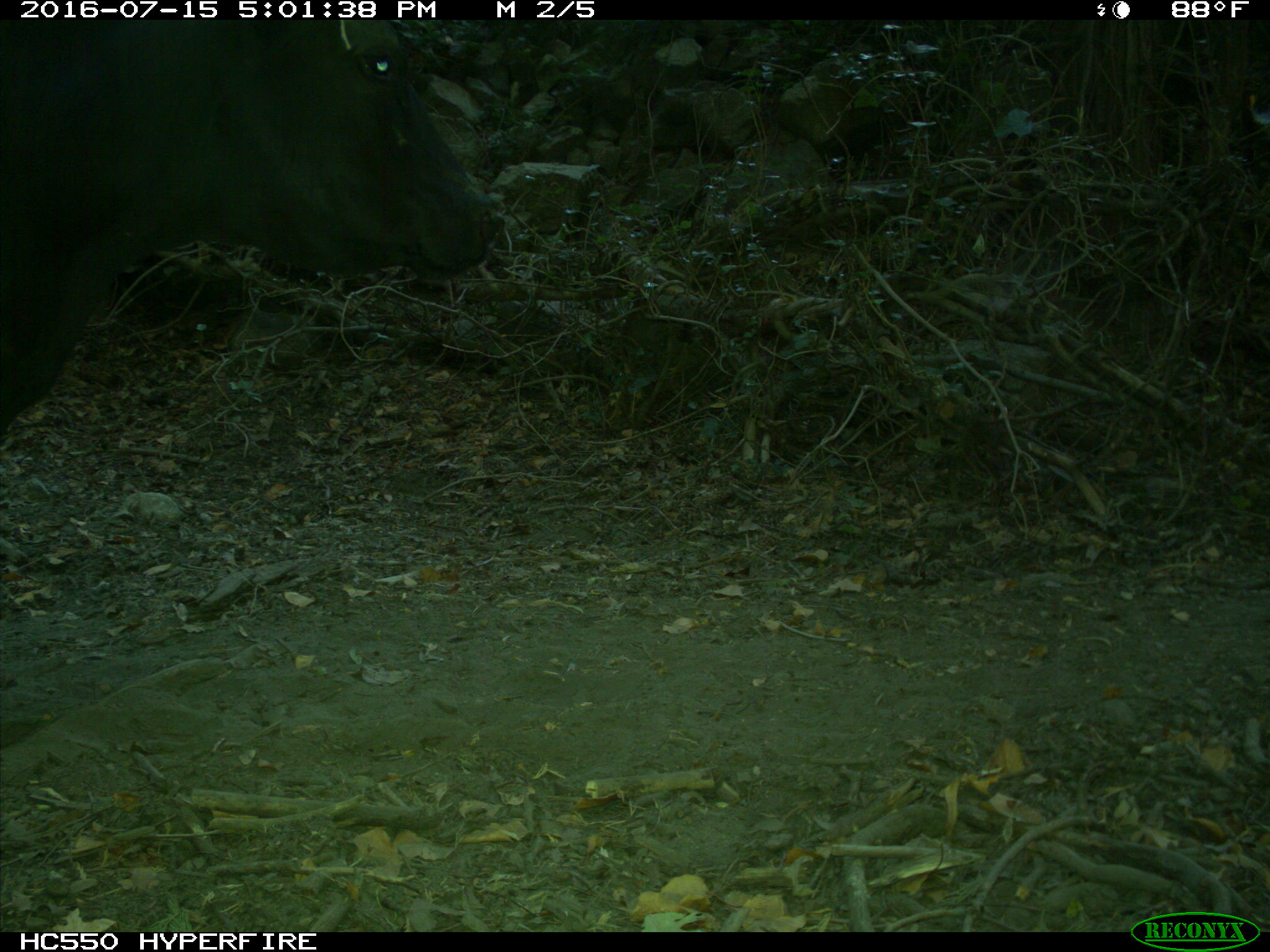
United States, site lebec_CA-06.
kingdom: Animalia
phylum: Chordata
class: Mammalia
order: Artiodactyla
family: Bovidae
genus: Bos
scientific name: Bos taurus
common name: domestic cow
Bos taurus (domestic cow).